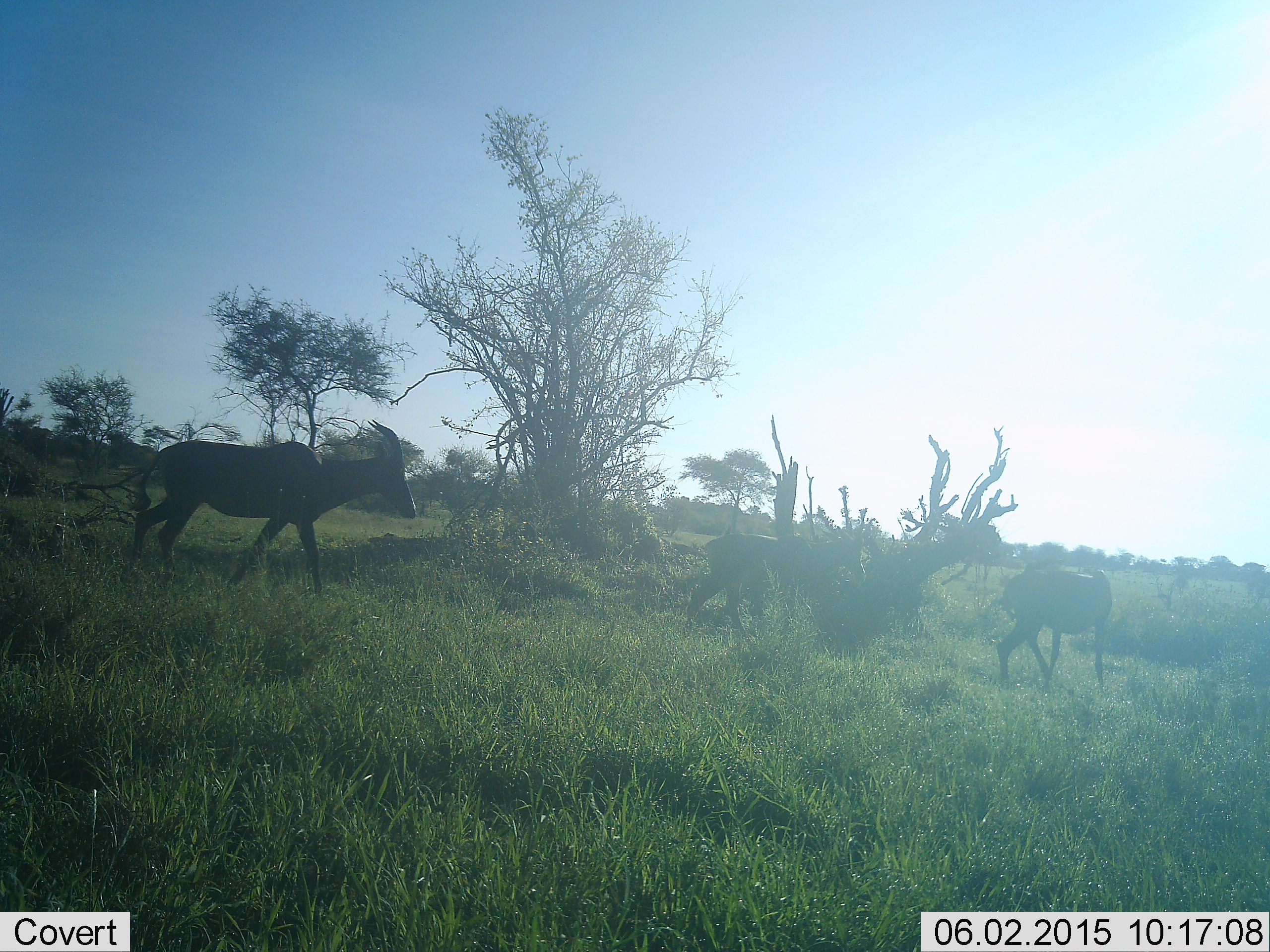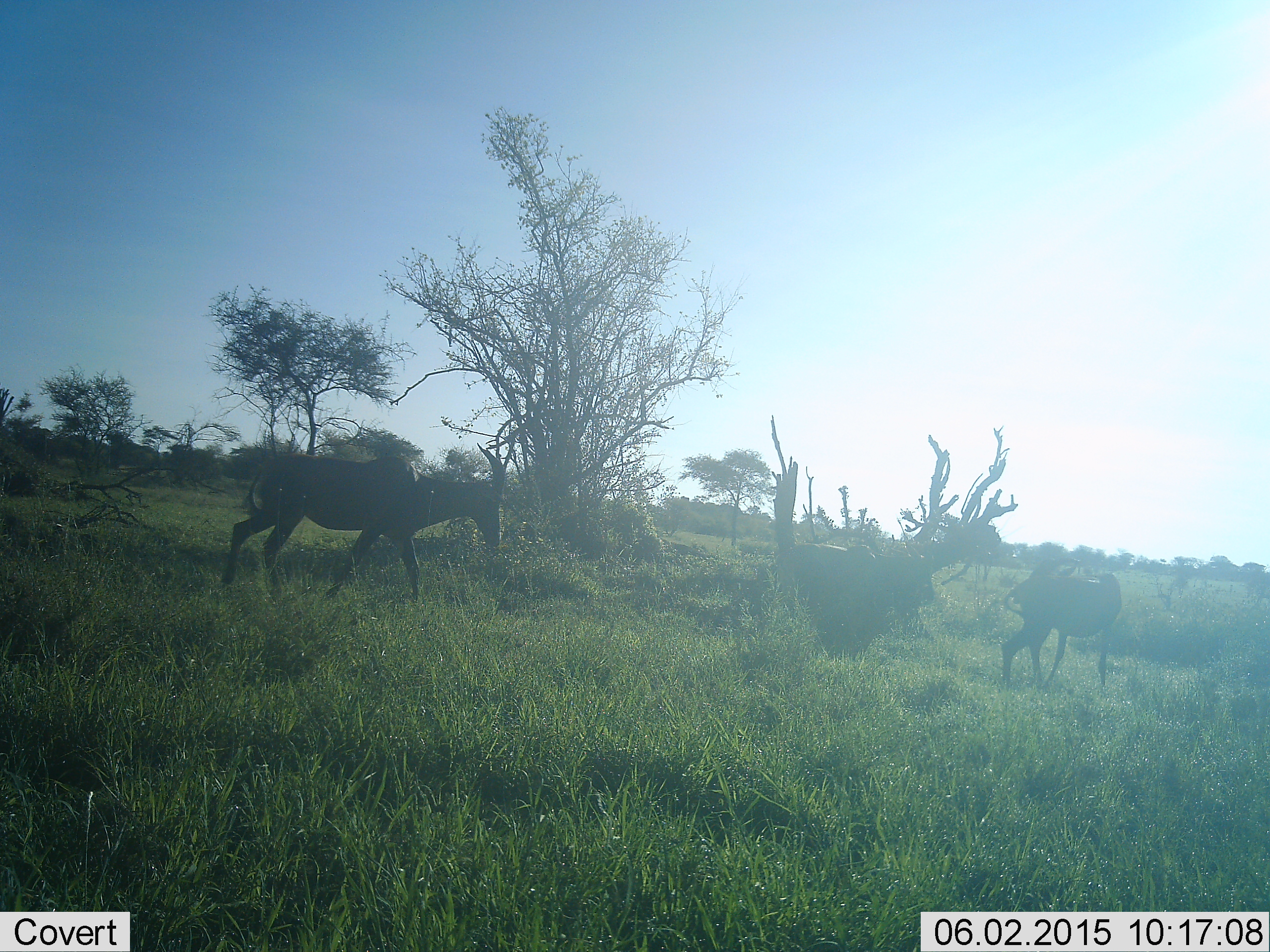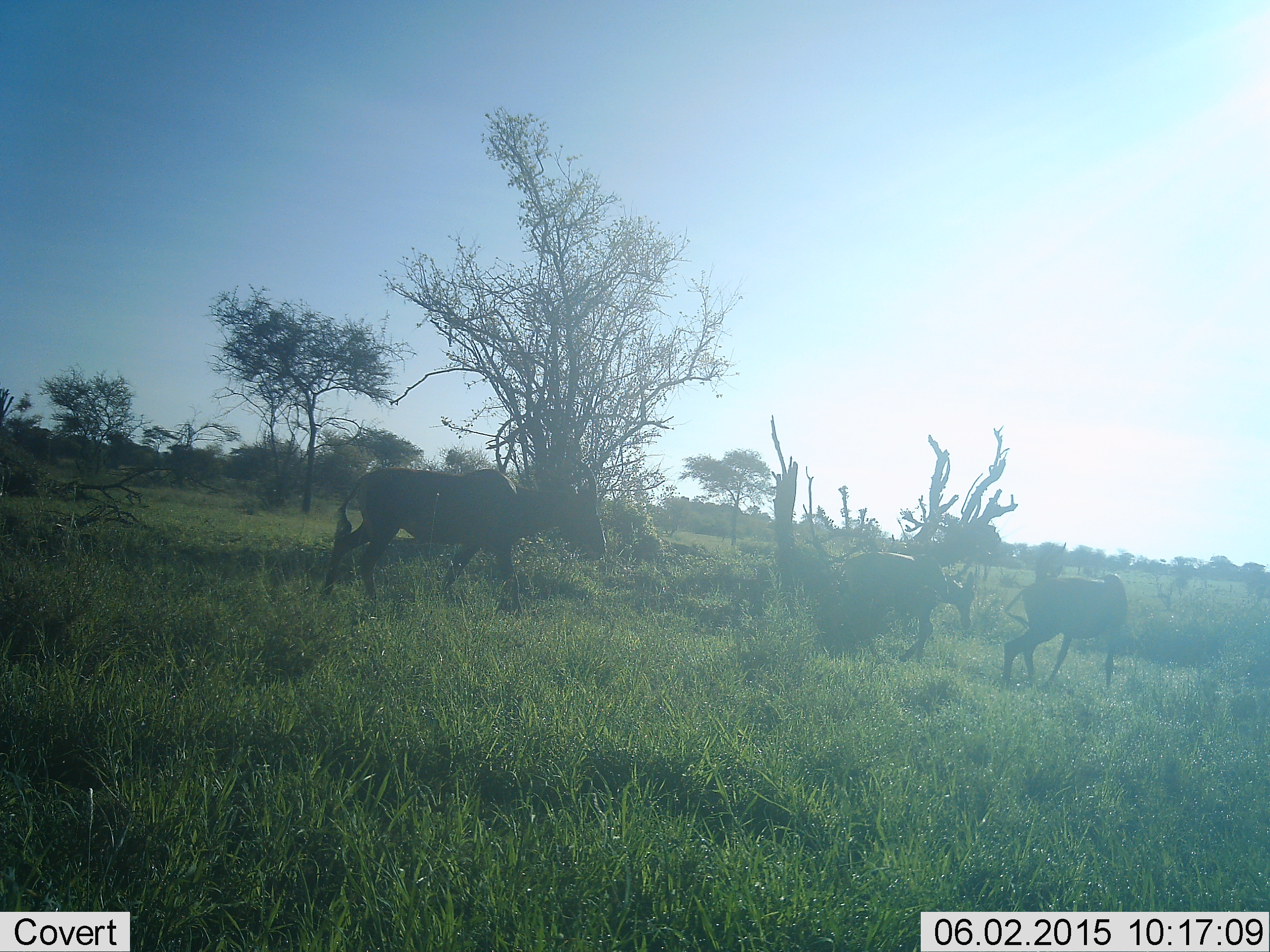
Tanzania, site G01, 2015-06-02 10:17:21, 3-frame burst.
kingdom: Animalia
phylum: Chordata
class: Mammalia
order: Artiodactyla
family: Bovidae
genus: Damaliscus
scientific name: Damaliscus lunatus jimela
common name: topi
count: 3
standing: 40%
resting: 0%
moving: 100%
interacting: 0%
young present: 30%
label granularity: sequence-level